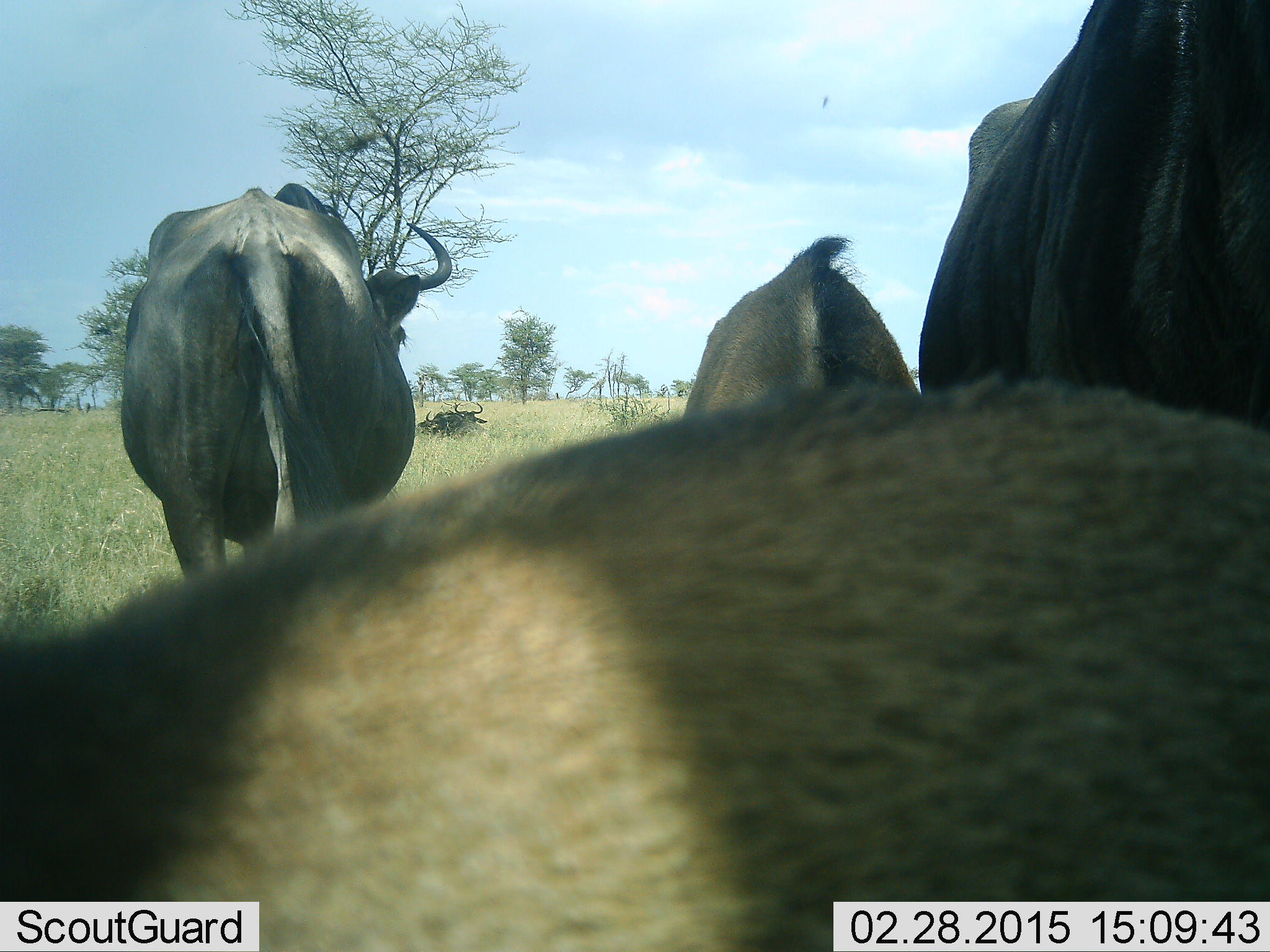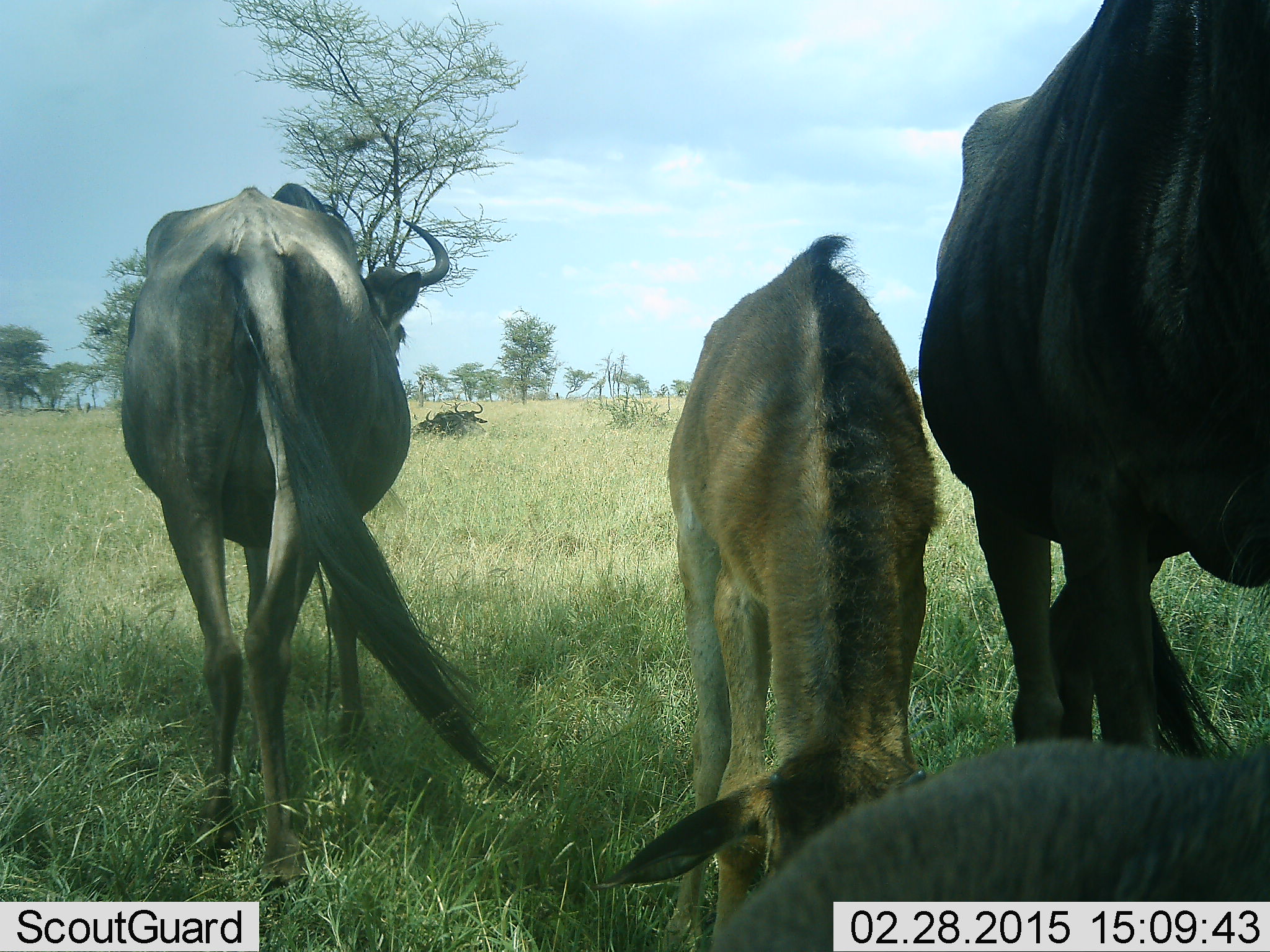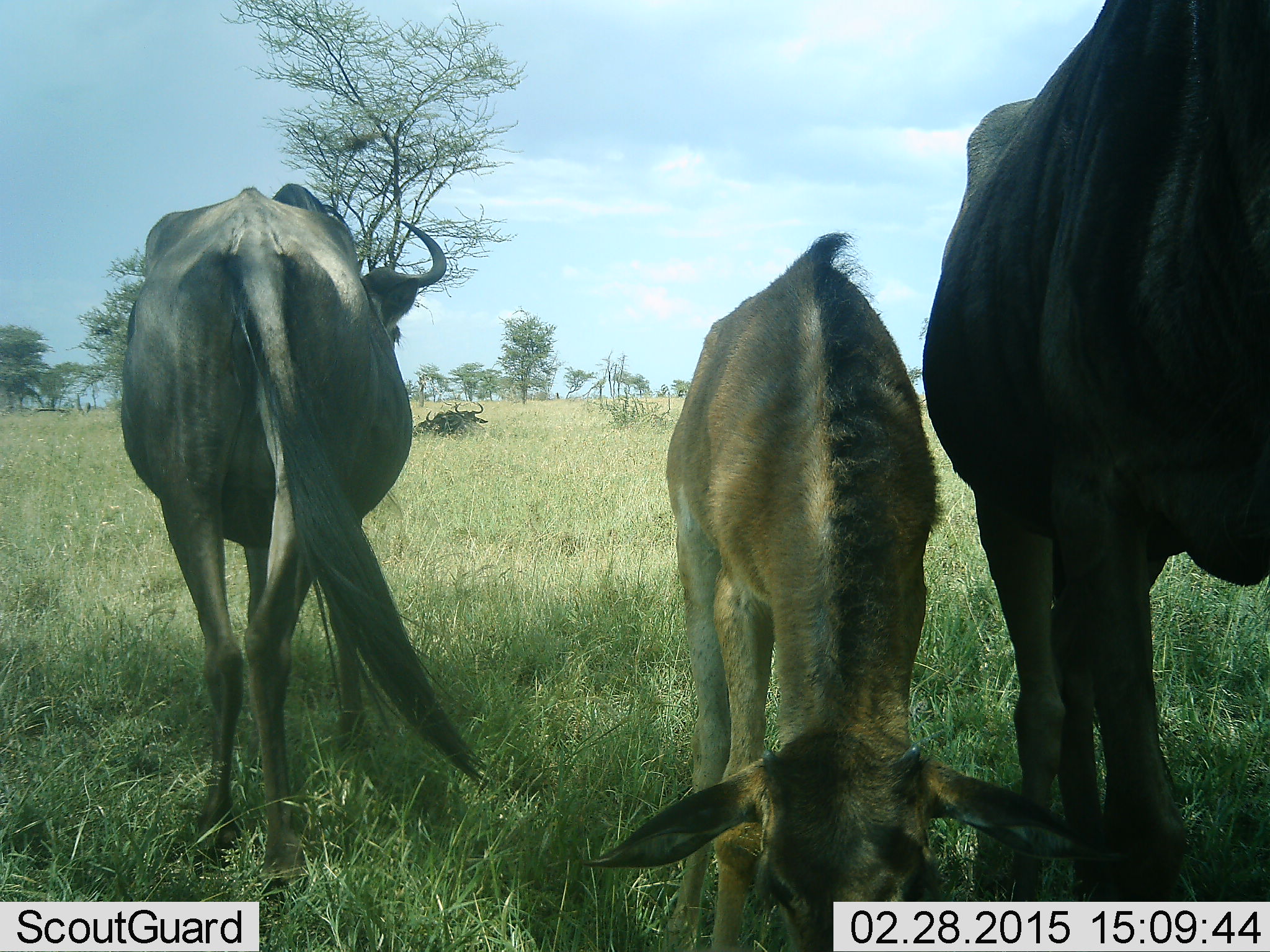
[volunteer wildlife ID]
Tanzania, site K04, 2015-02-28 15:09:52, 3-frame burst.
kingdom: Animalia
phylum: Chordata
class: Mammalia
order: Artiodactyla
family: Bovidae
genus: Connochaetes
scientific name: Connochaetes taurinus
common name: blue wildebeest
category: wildebeest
Wildebeest (blue wildebeest) (Connochaetes taurinus), count 4. Behavior (volunteer vote fractions): standing 70%, resting 20%, moving 20%, interacting 0%. Young present (vote fraction): 40%. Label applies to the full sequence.